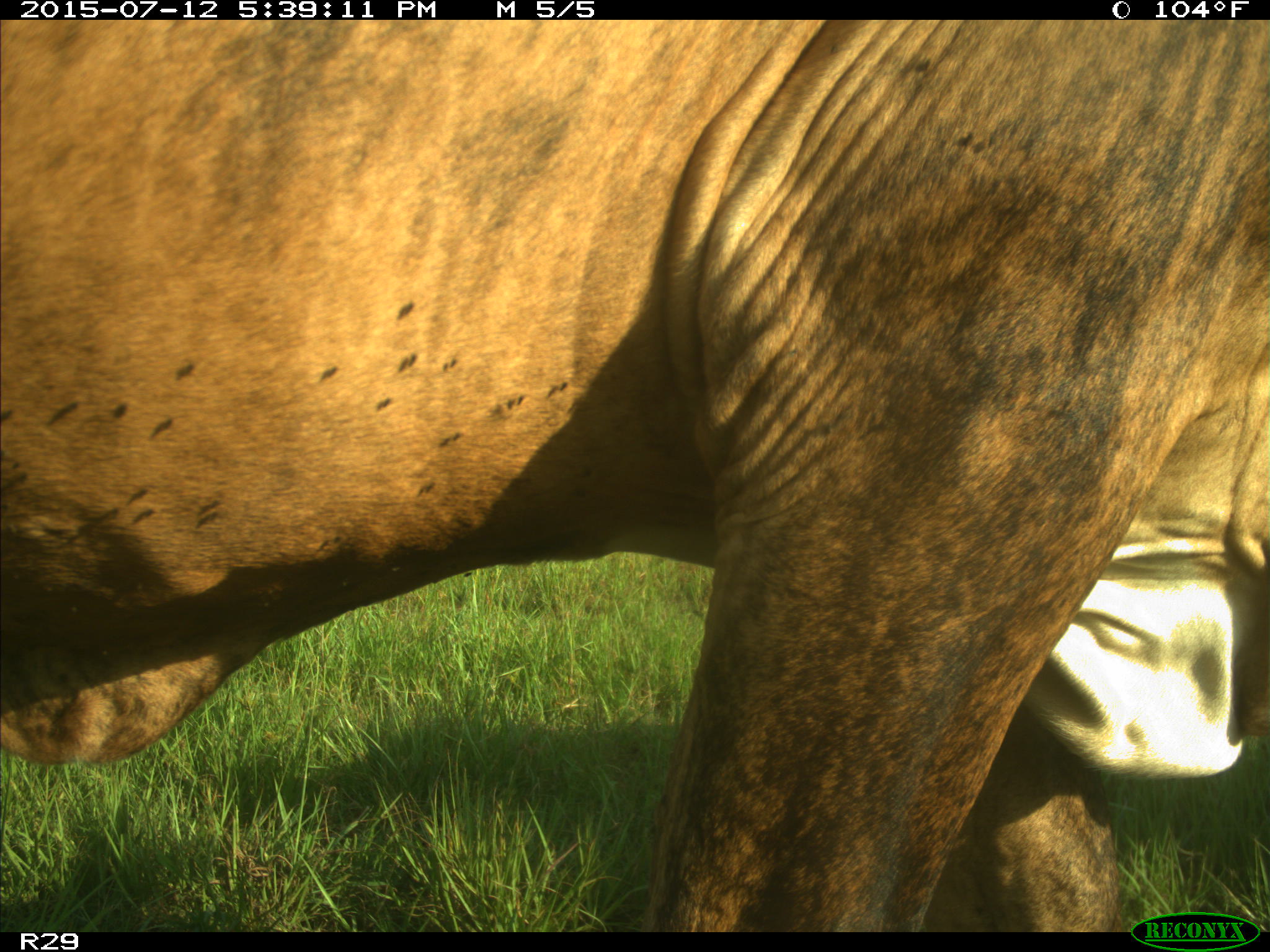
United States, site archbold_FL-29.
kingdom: Animalia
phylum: Chordata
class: Mammalia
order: Artiodactyla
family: Bovidae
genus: Bos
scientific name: Bos taurus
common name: domestic cow